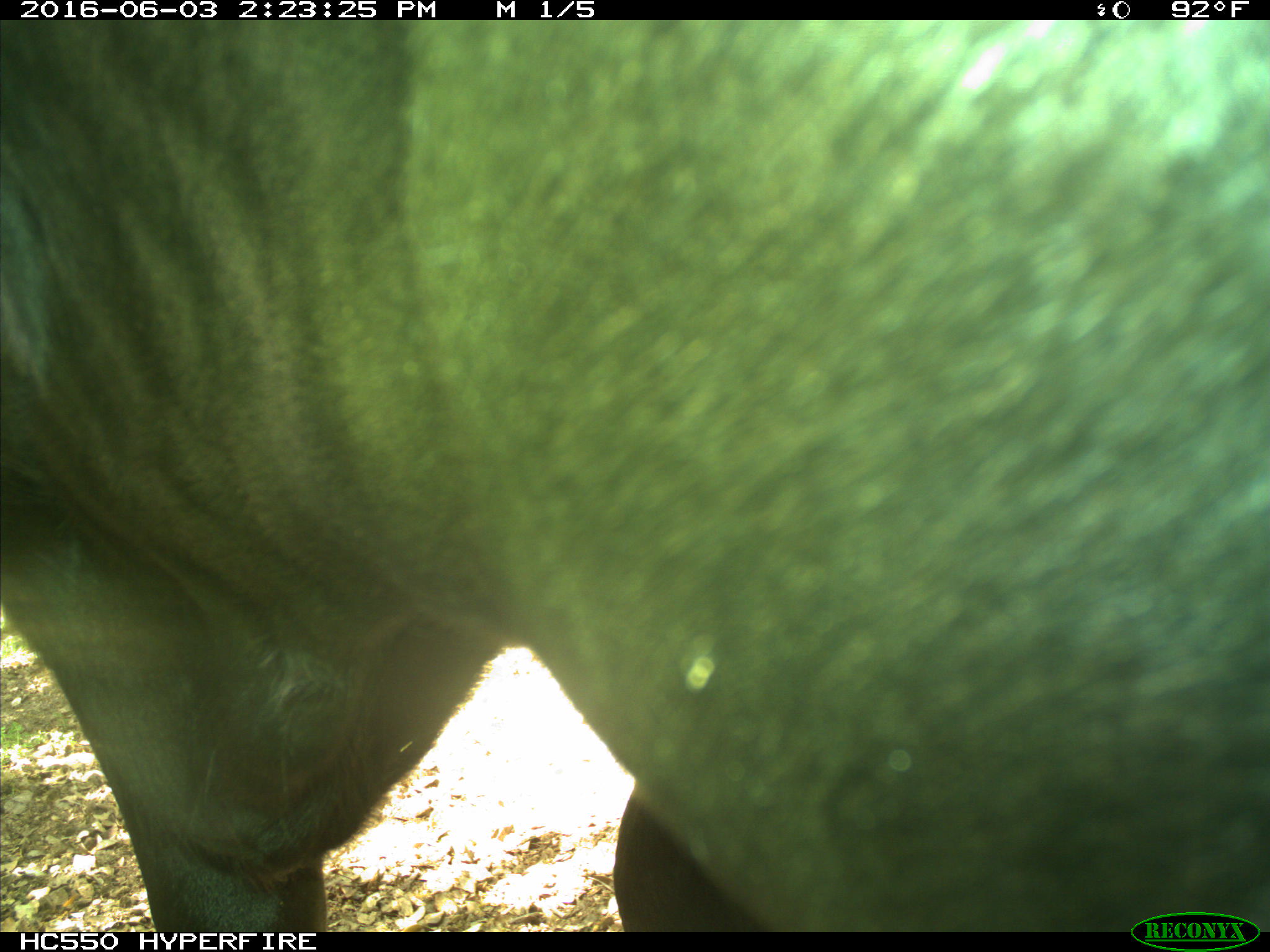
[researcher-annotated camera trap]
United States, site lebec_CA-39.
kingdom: Animalia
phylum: Chordata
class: Mammalia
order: Artiodactyla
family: Bovidae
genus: Bos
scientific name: Bos taurus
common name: domestic cow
Bos taurus (domestic cow).